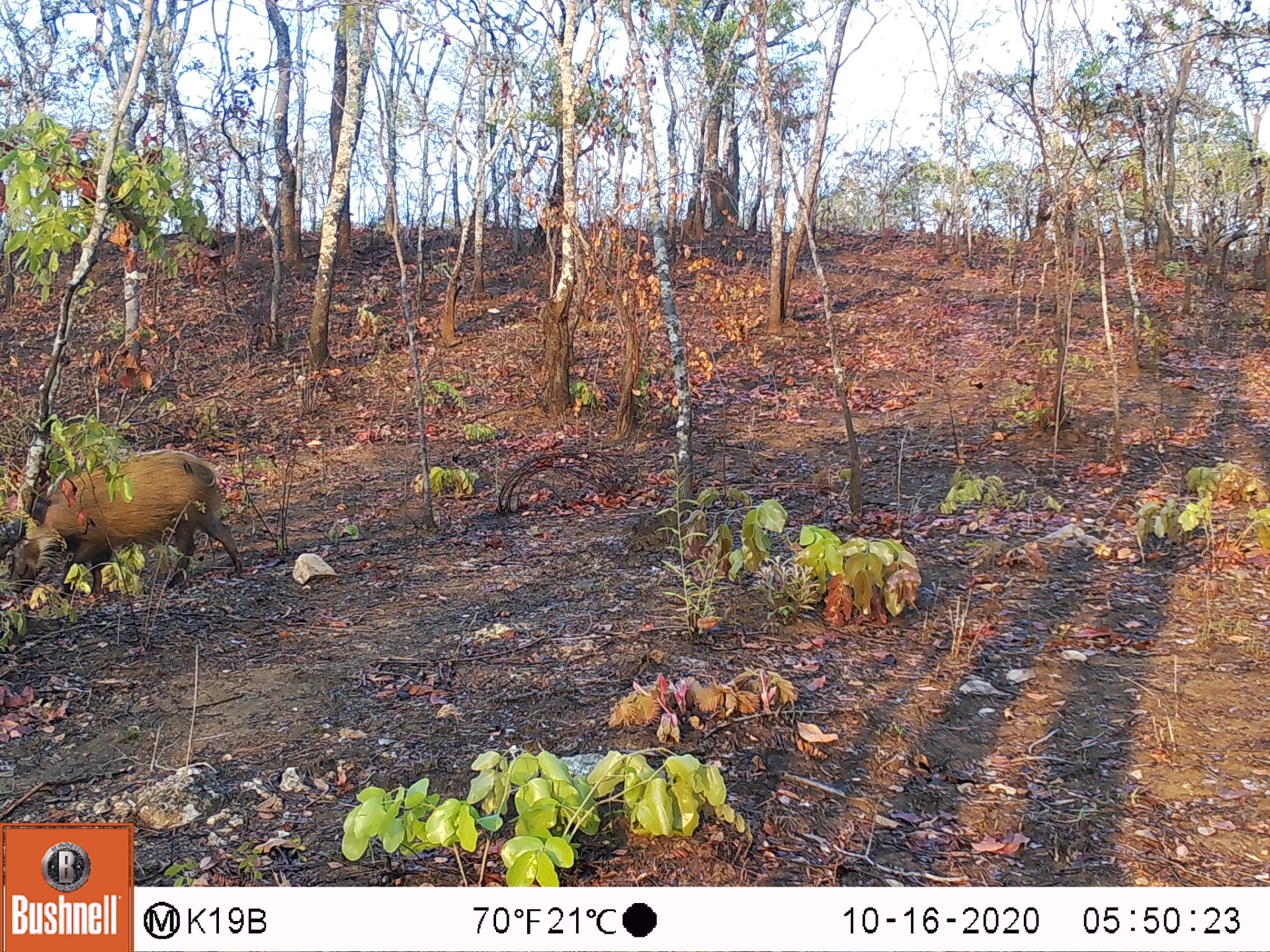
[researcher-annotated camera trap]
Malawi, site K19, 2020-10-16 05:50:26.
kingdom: Animalia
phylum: Chordata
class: Mammalia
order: Artiodactyla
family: Suidae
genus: Phacochoerus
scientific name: Phacochoerus africanus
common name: common warthog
Common warthog (Phacochoerus africanus), count 1.